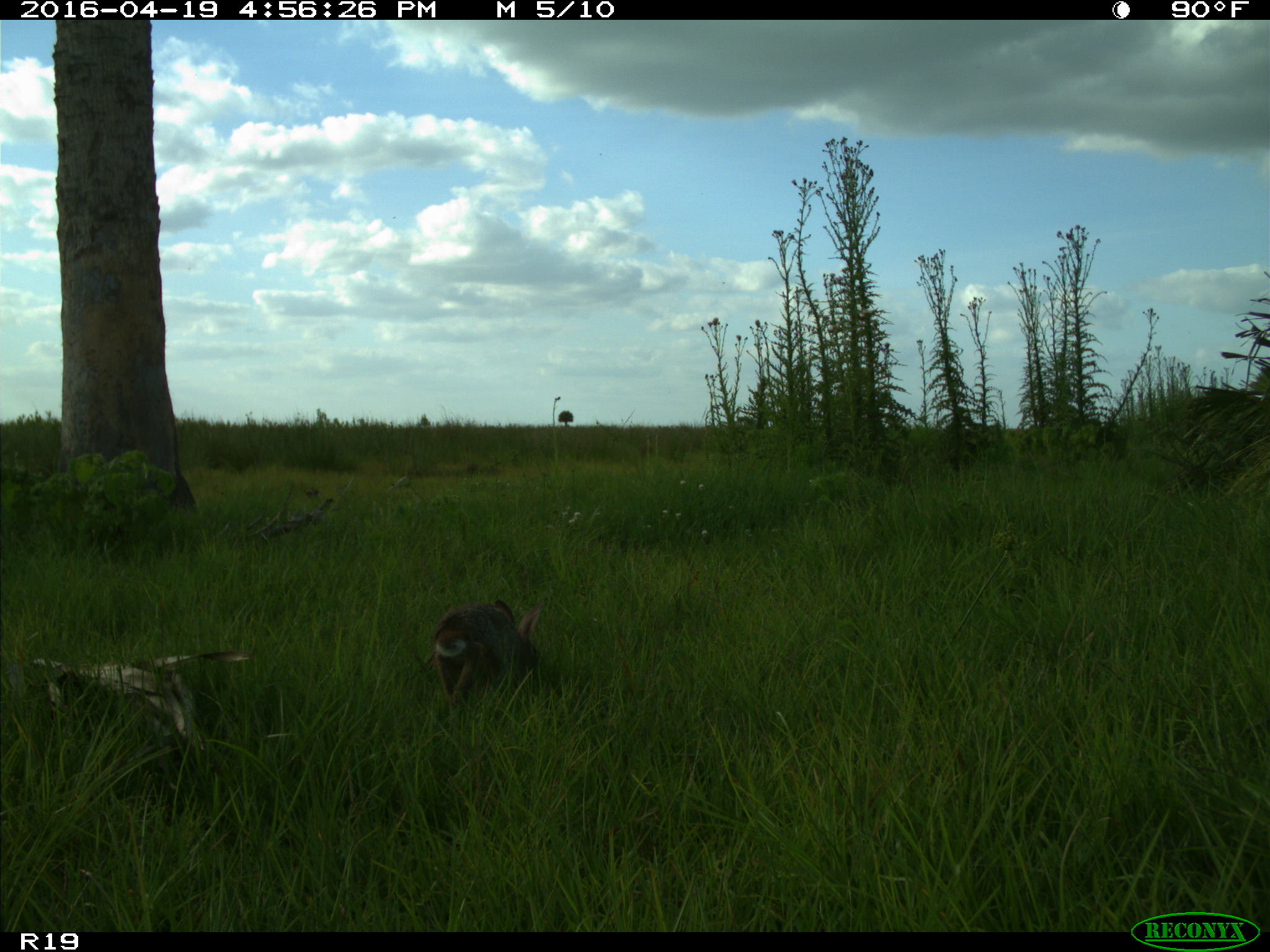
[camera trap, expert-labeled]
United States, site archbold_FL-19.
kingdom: Animalia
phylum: Chordata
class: Mammalia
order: Lagomorpha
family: Leporidae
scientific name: Leporidae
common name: rabbits and hares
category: unidentified rabbit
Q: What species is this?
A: Unidentified rabbit (rabbits and hares) (Leporidae).